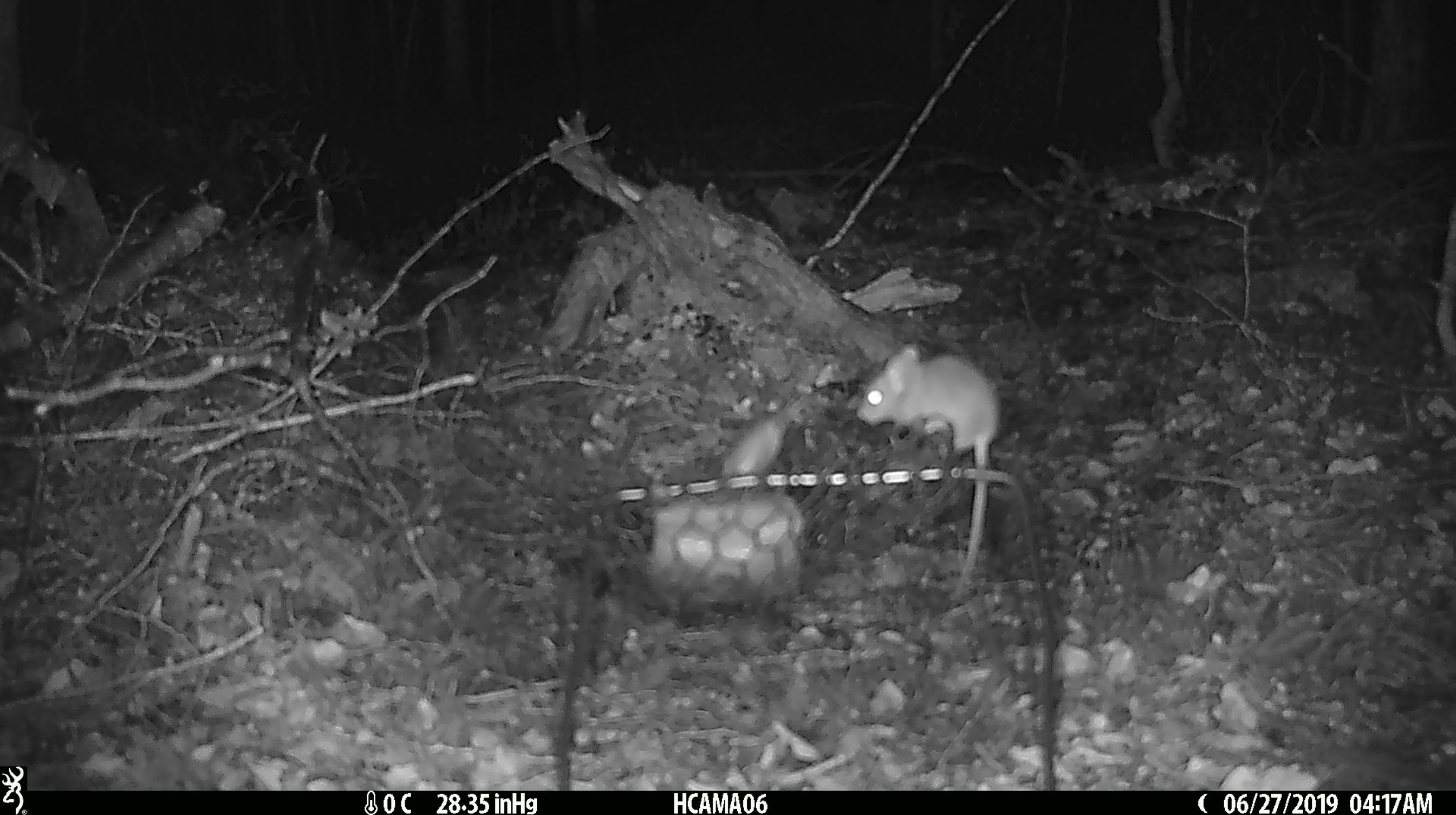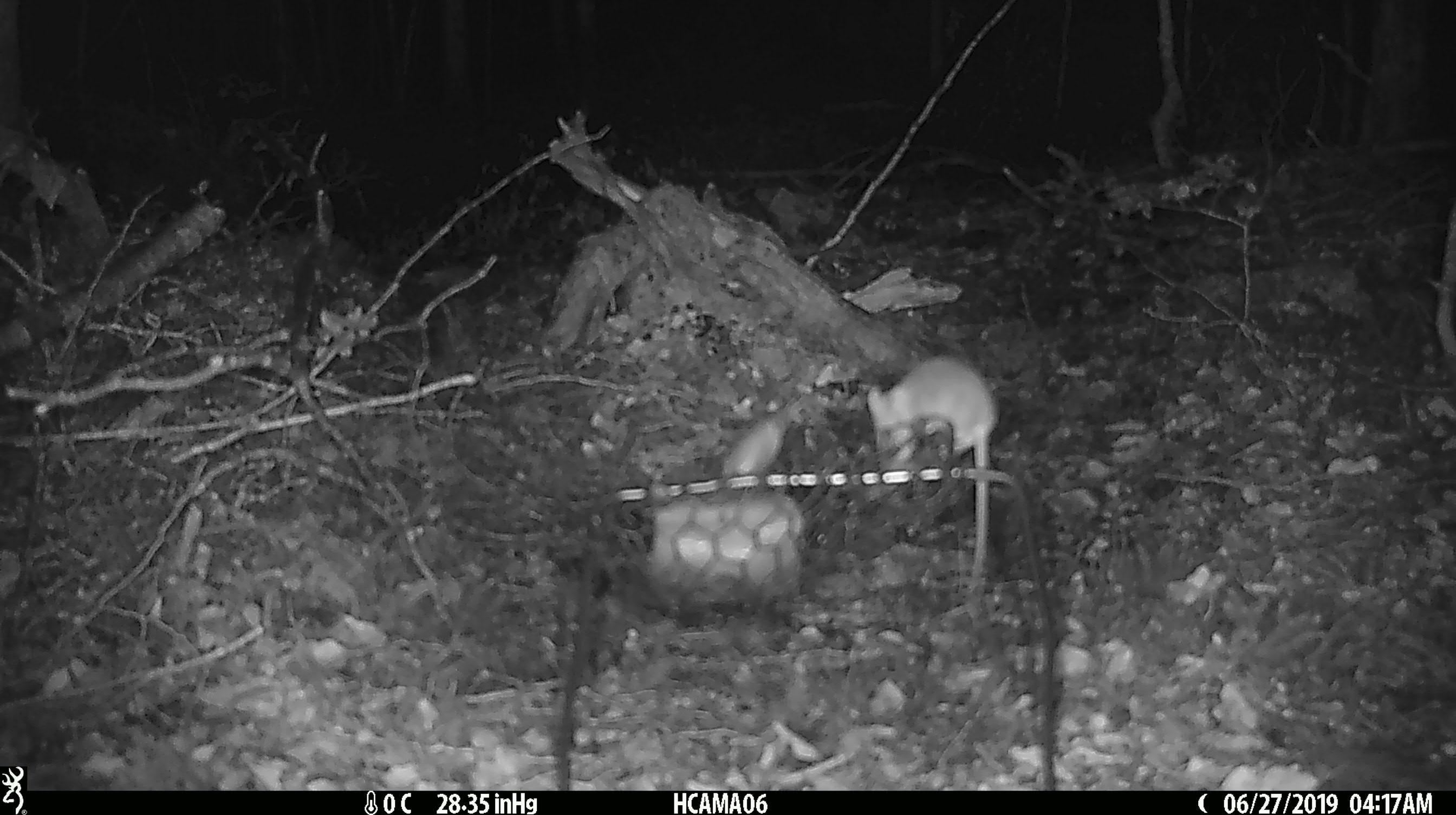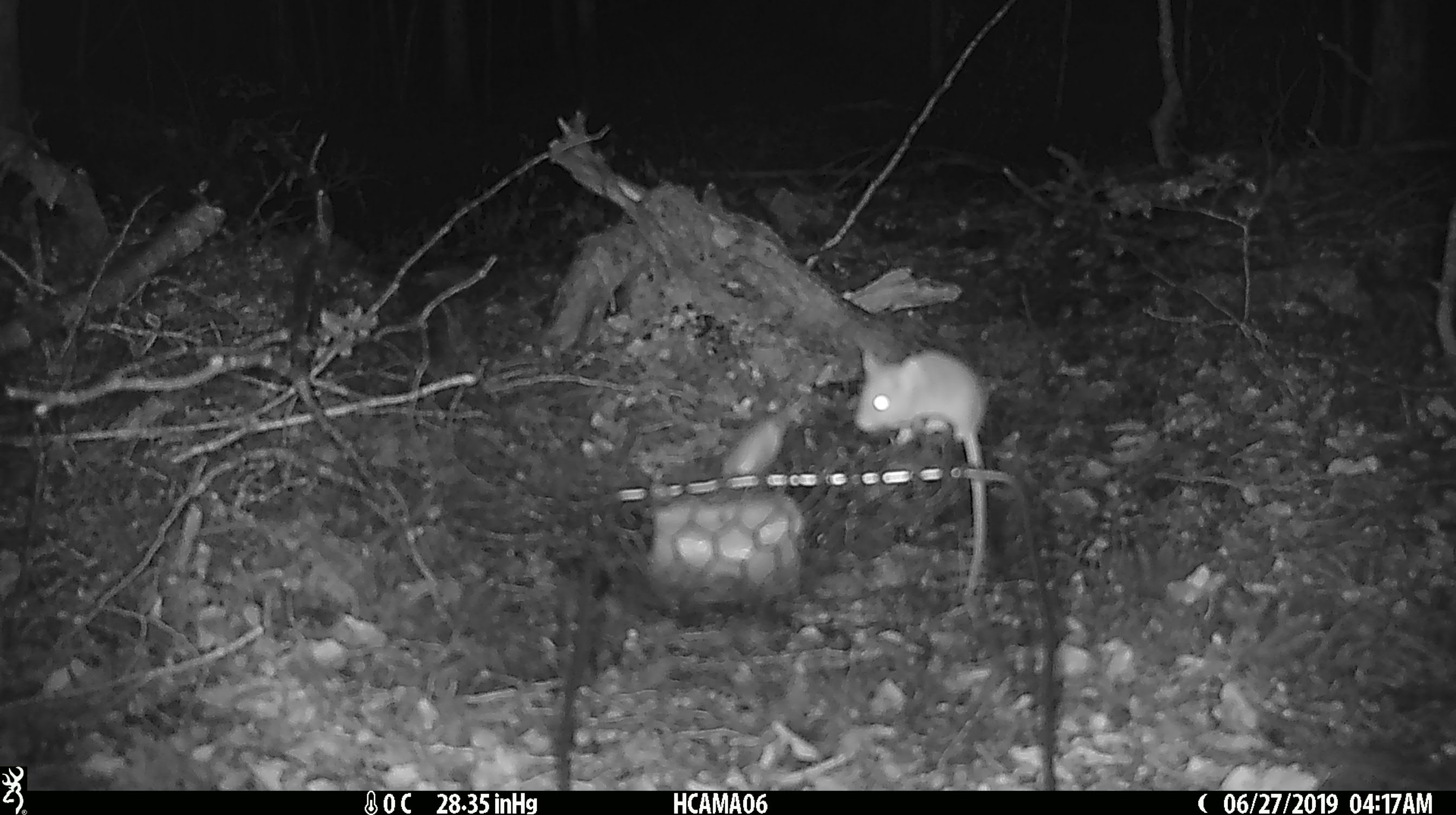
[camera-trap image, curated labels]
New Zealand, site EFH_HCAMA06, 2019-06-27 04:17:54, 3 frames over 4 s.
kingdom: Animalia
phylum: Chordata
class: Mammalia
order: Rodentia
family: Muridae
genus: Mus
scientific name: Mus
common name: mouse